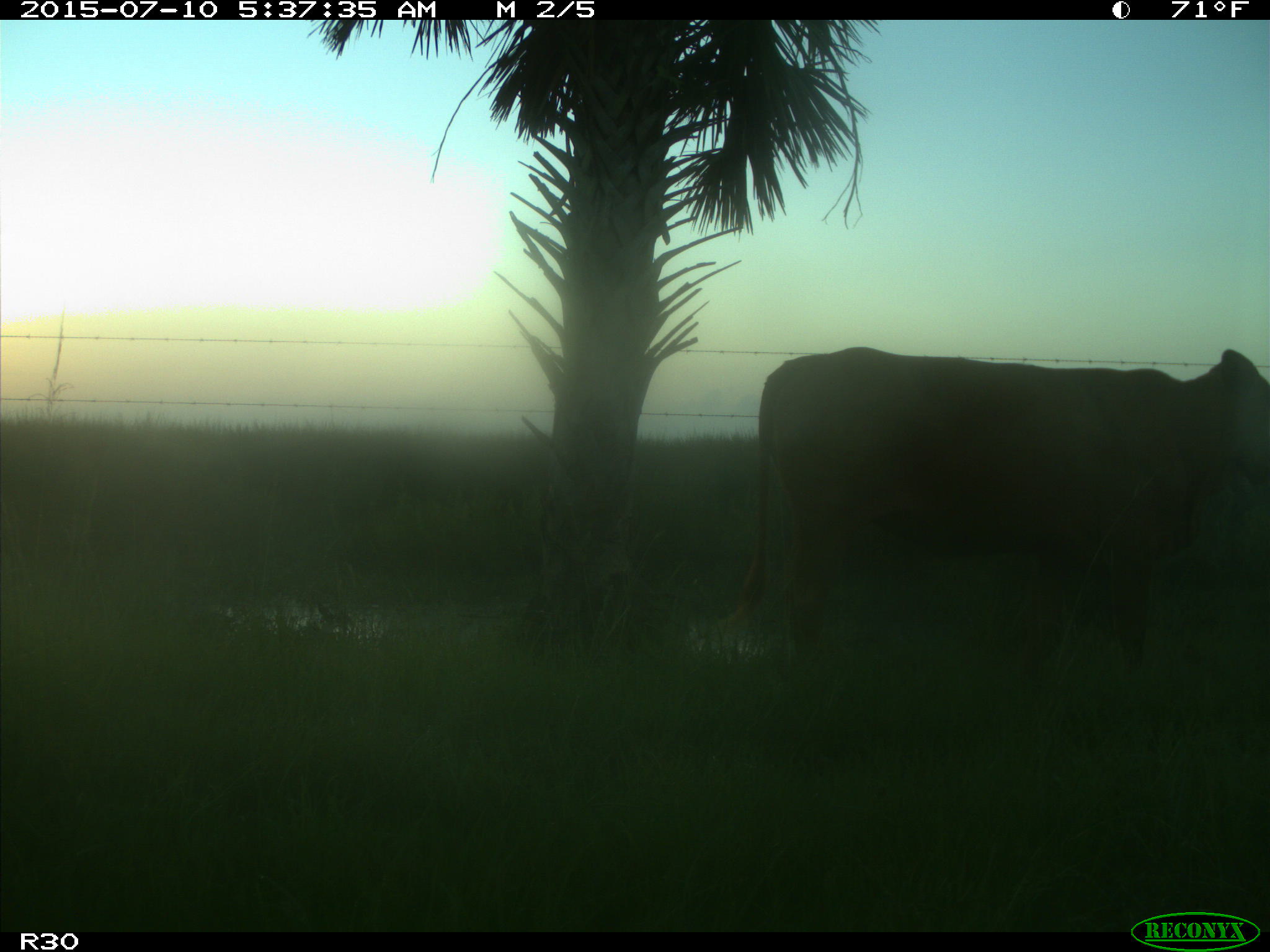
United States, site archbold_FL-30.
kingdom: Animalia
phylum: Chordata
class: Mammalia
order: Artiodactyla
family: Bovidae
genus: Bos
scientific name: Bos taurus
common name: domestic cow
Bos taurus (domestic cow).